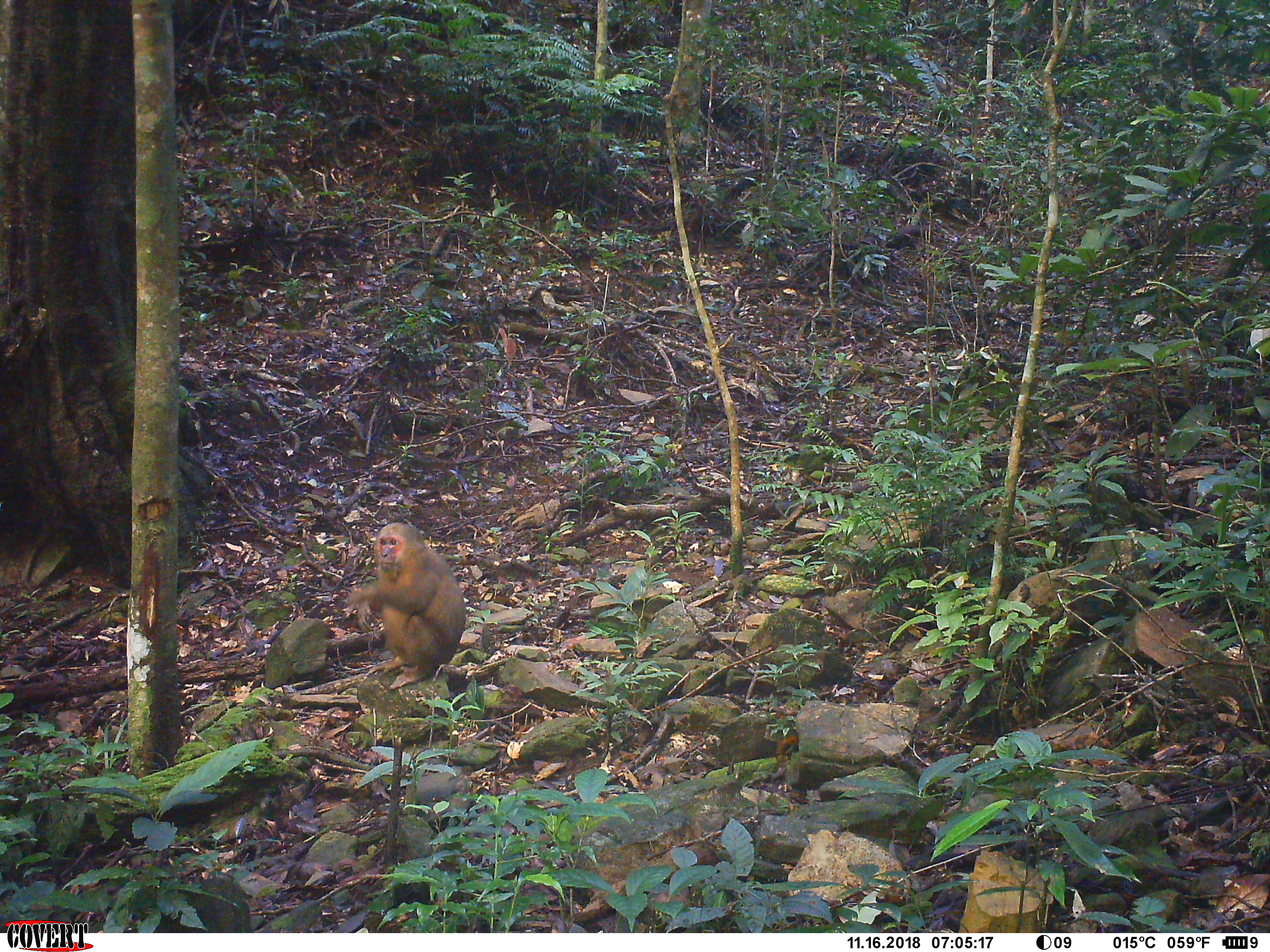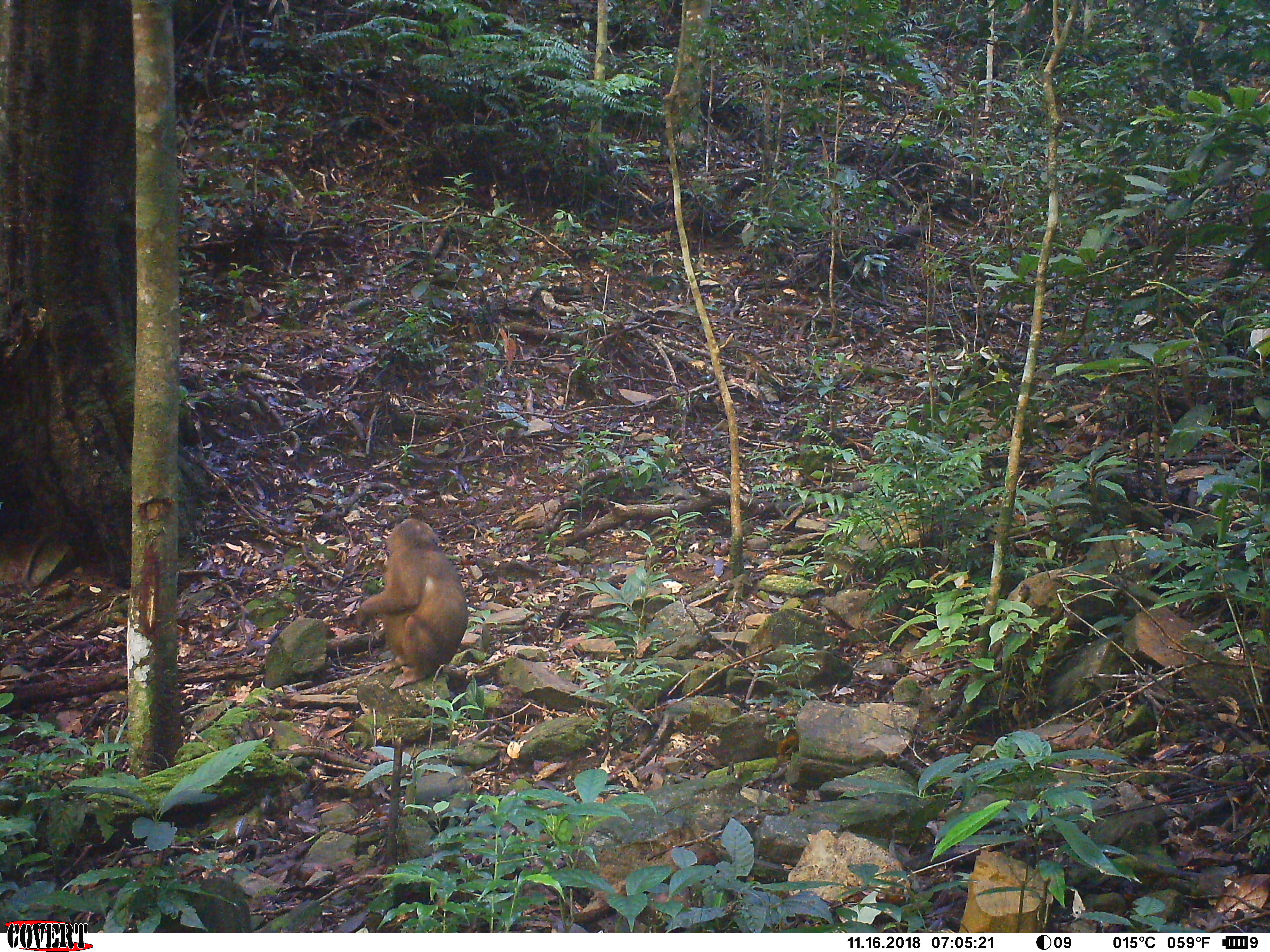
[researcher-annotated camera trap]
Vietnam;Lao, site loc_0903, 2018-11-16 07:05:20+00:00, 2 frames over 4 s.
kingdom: Animalia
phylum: Chordata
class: Mammalia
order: Primates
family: Cercopithecidae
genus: Macaca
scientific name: Macaca arctoides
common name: stump-tailed macaque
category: stump tailed macaque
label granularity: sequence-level